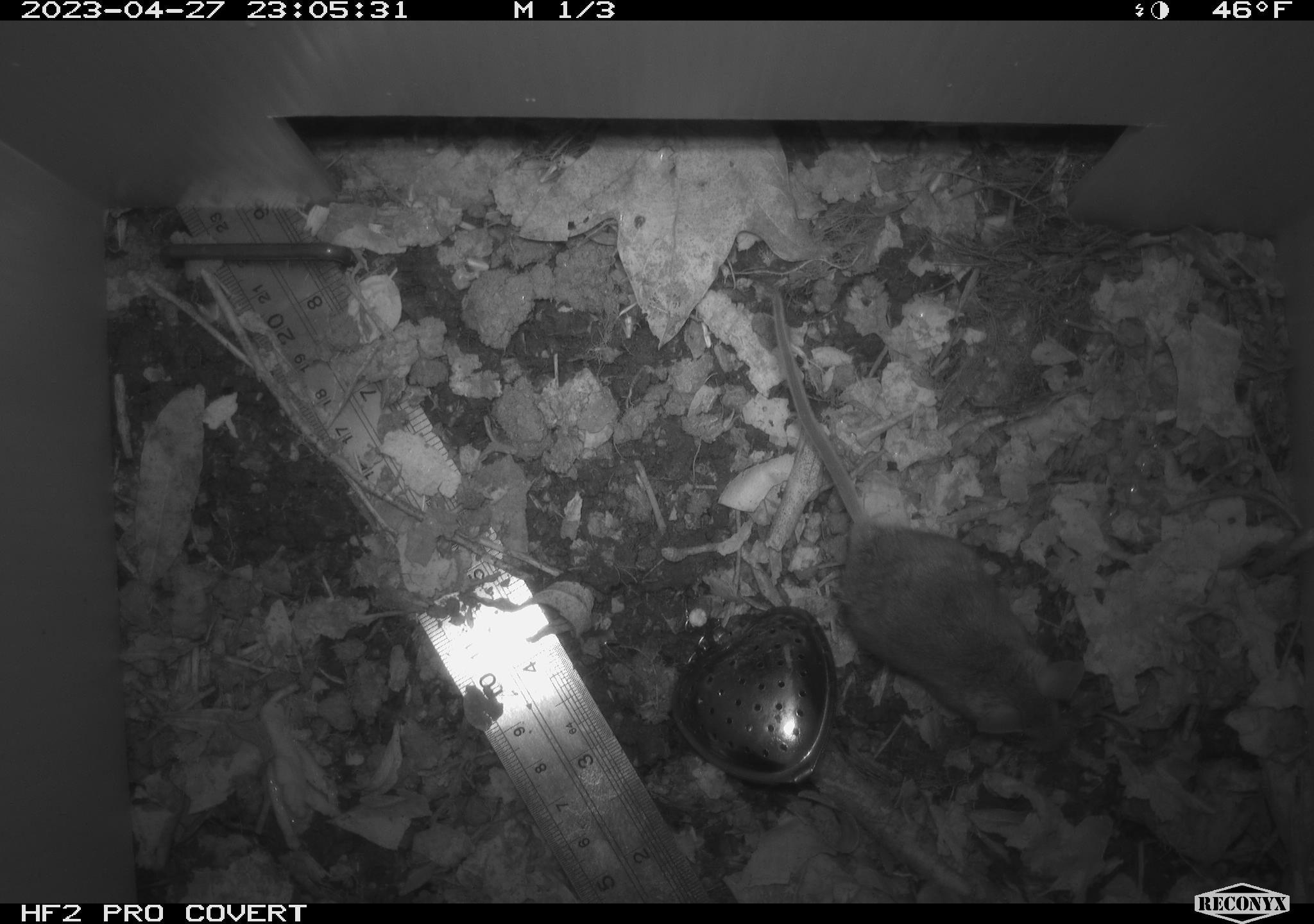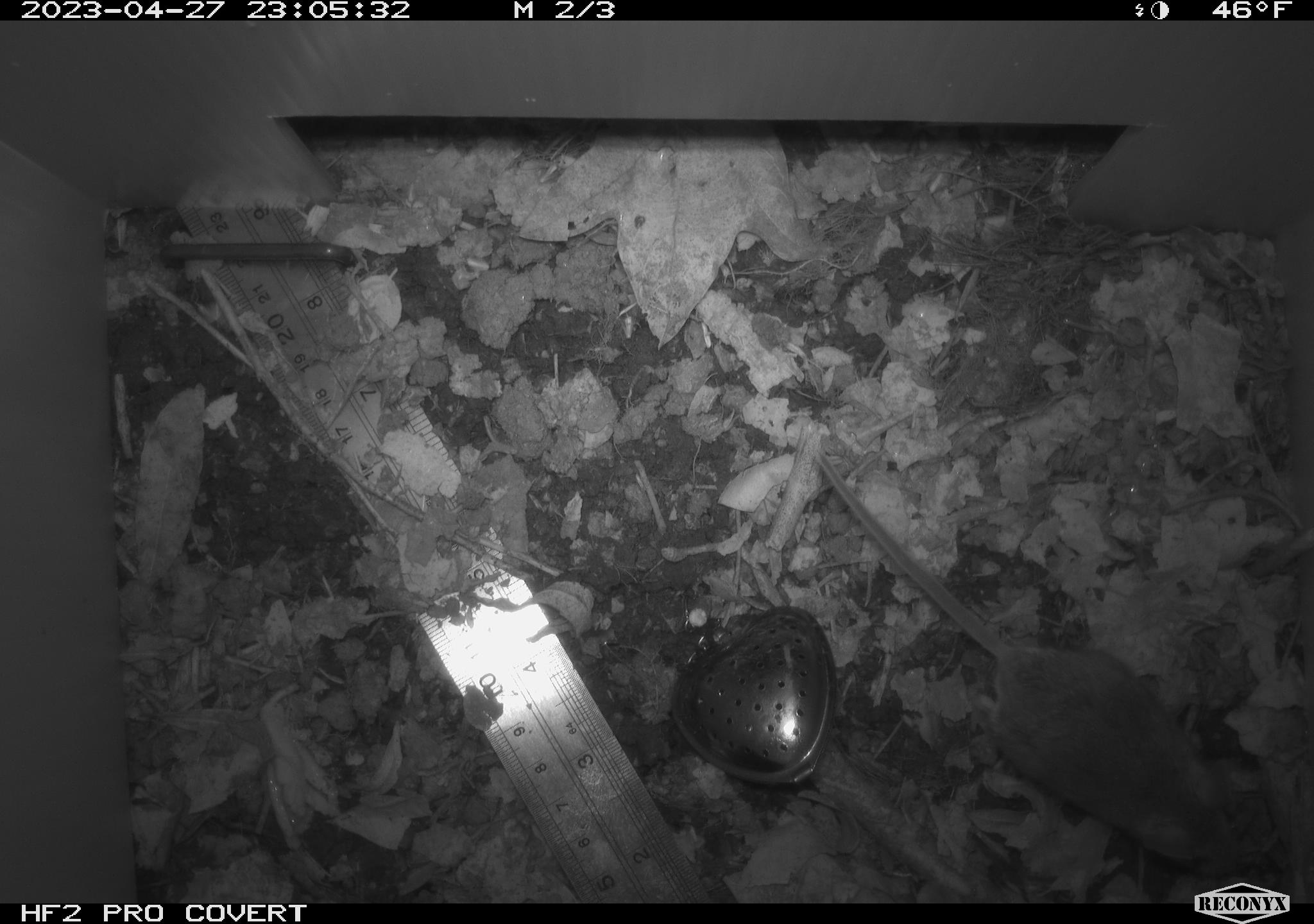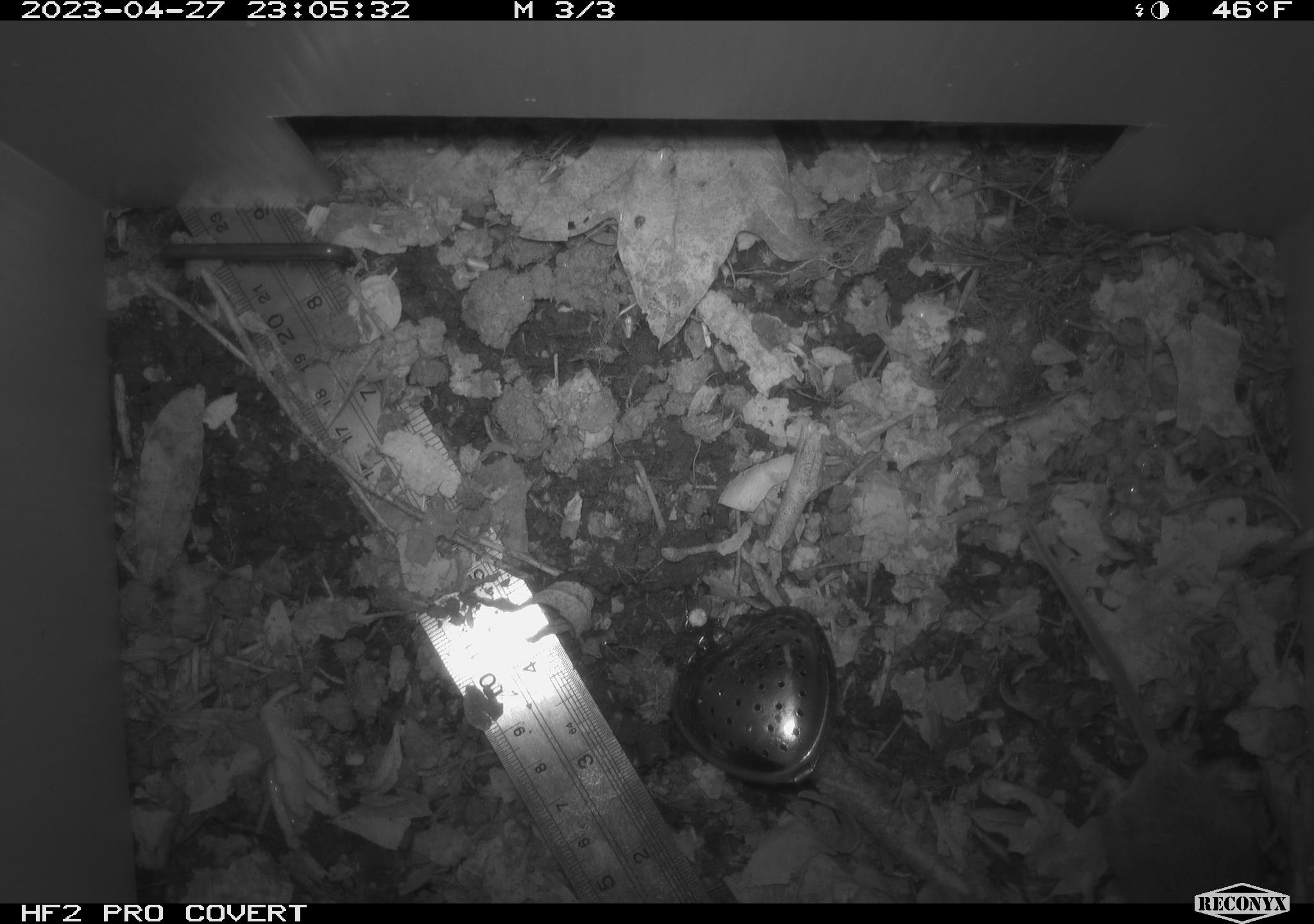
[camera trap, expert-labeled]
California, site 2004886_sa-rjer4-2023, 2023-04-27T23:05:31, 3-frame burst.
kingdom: Animalia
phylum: Chordata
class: Mammalia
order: Rodentia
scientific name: Rodentia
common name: mouse species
Mouse species (Rodentia).